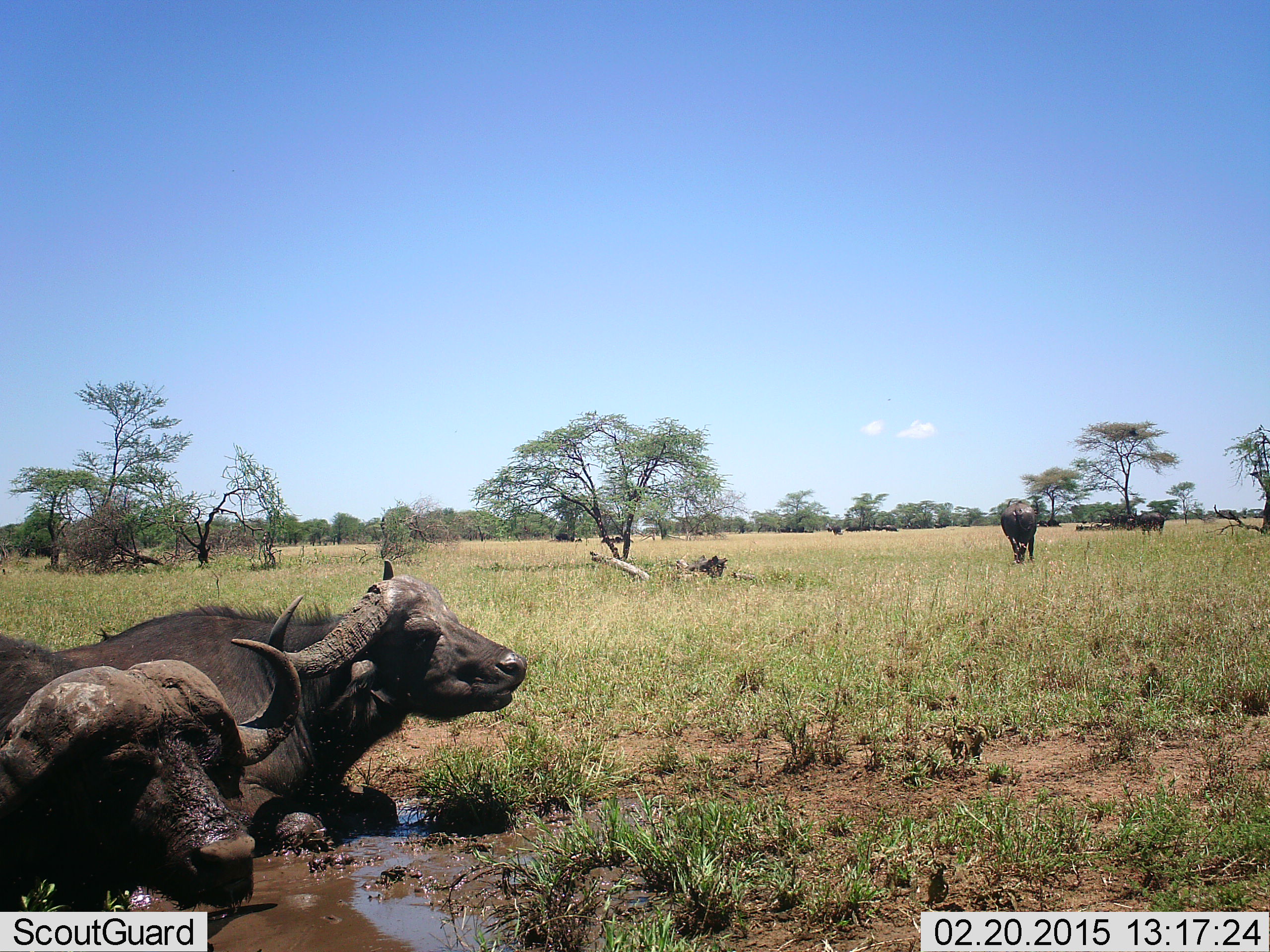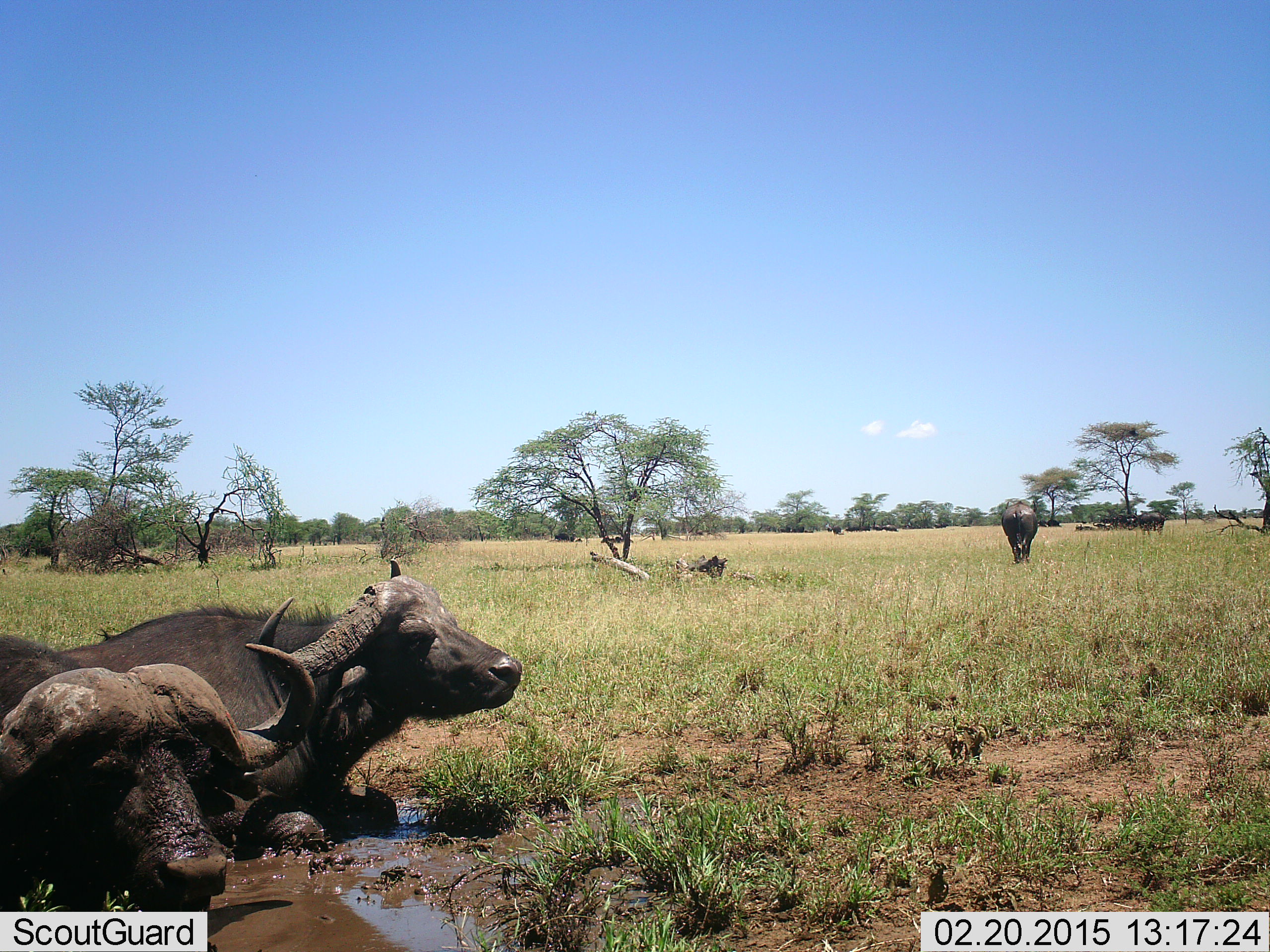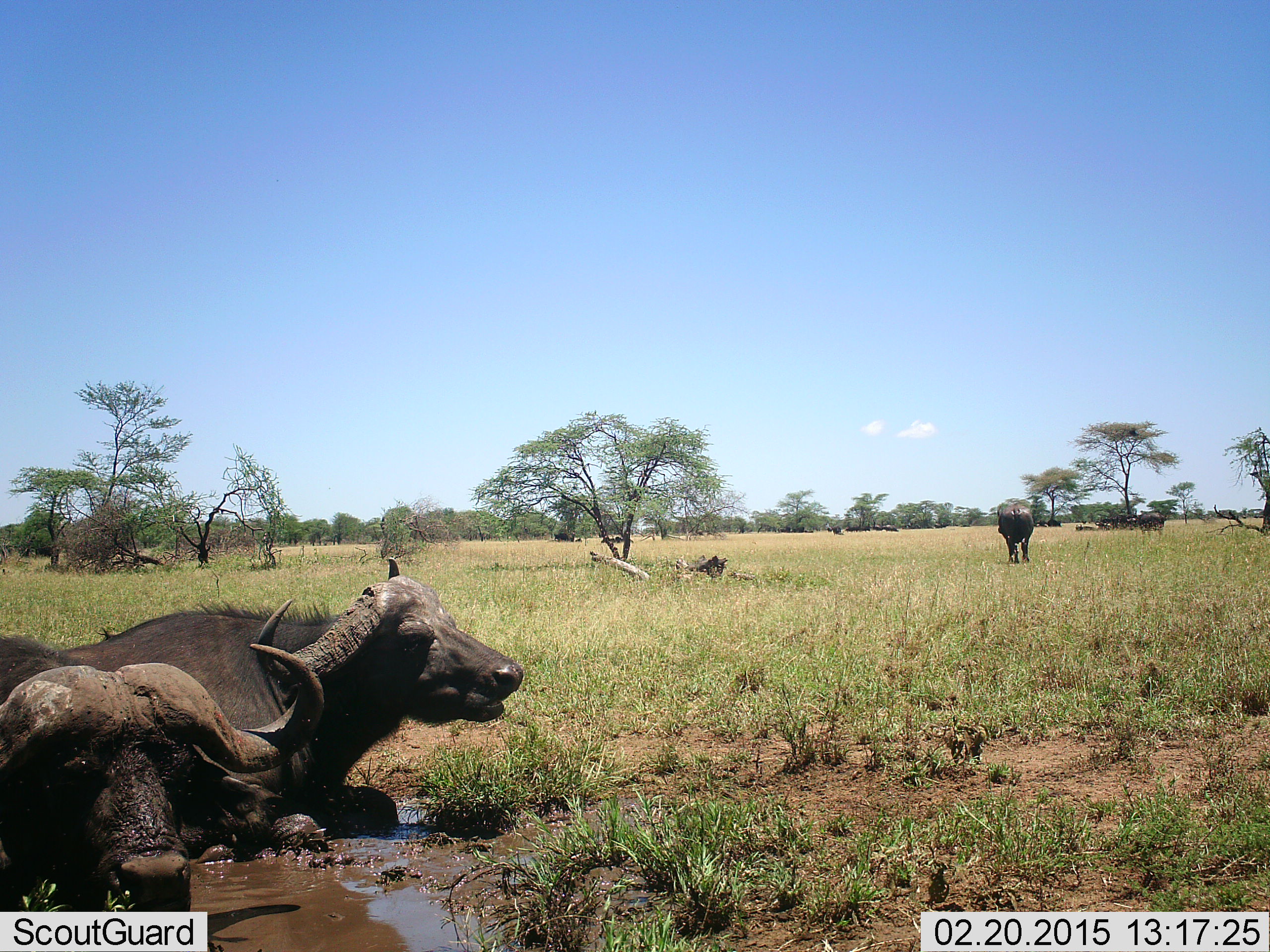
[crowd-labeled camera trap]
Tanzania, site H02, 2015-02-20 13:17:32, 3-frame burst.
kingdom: Animalia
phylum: Chordata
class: Mammalia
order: Artiodactyla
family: Bovidae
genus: Syncerus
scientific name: Syncerus caffer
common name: cape buffalo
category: buffalo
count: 6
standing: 30%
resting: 100%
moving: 70%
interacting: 0%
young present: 0%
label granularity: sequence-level